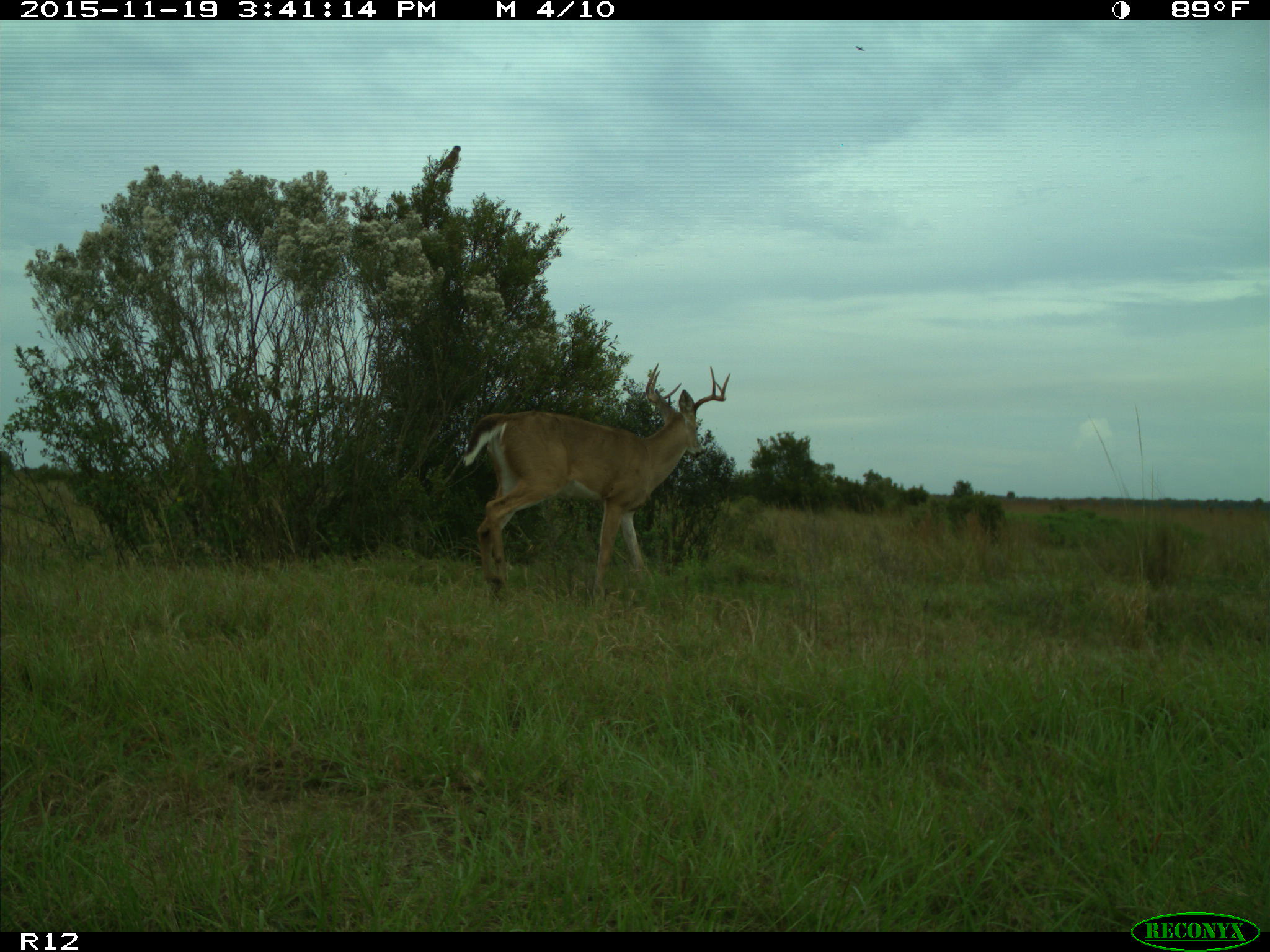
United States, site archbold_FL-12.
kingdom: Animalia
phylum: Chordata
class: Mammalia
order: Artiodactyla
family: Cervidae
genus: Odocoileus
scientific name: Odocoileus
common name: deer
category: unidentified deer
Unidentified deer (deer) (Odocoileus).